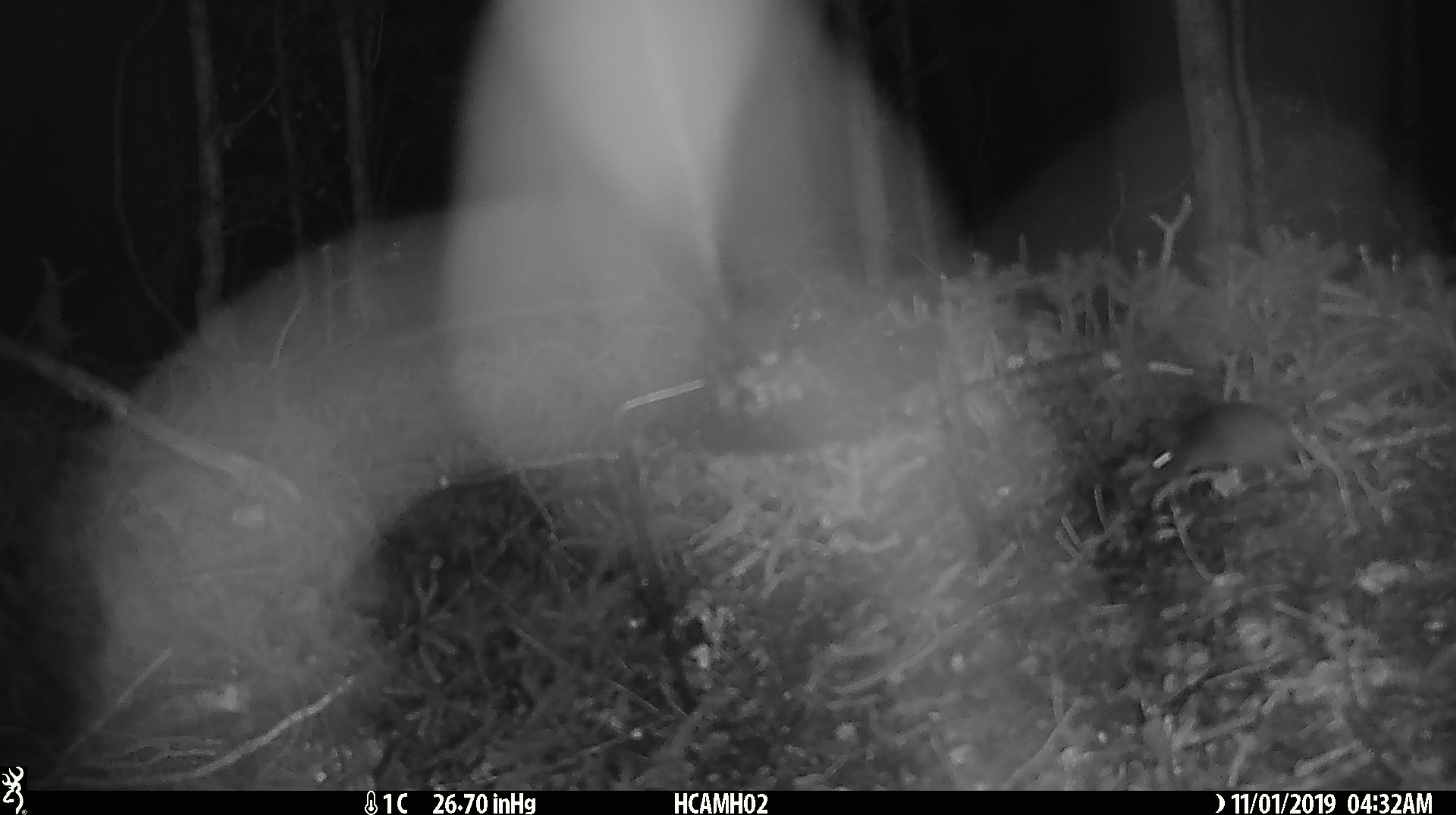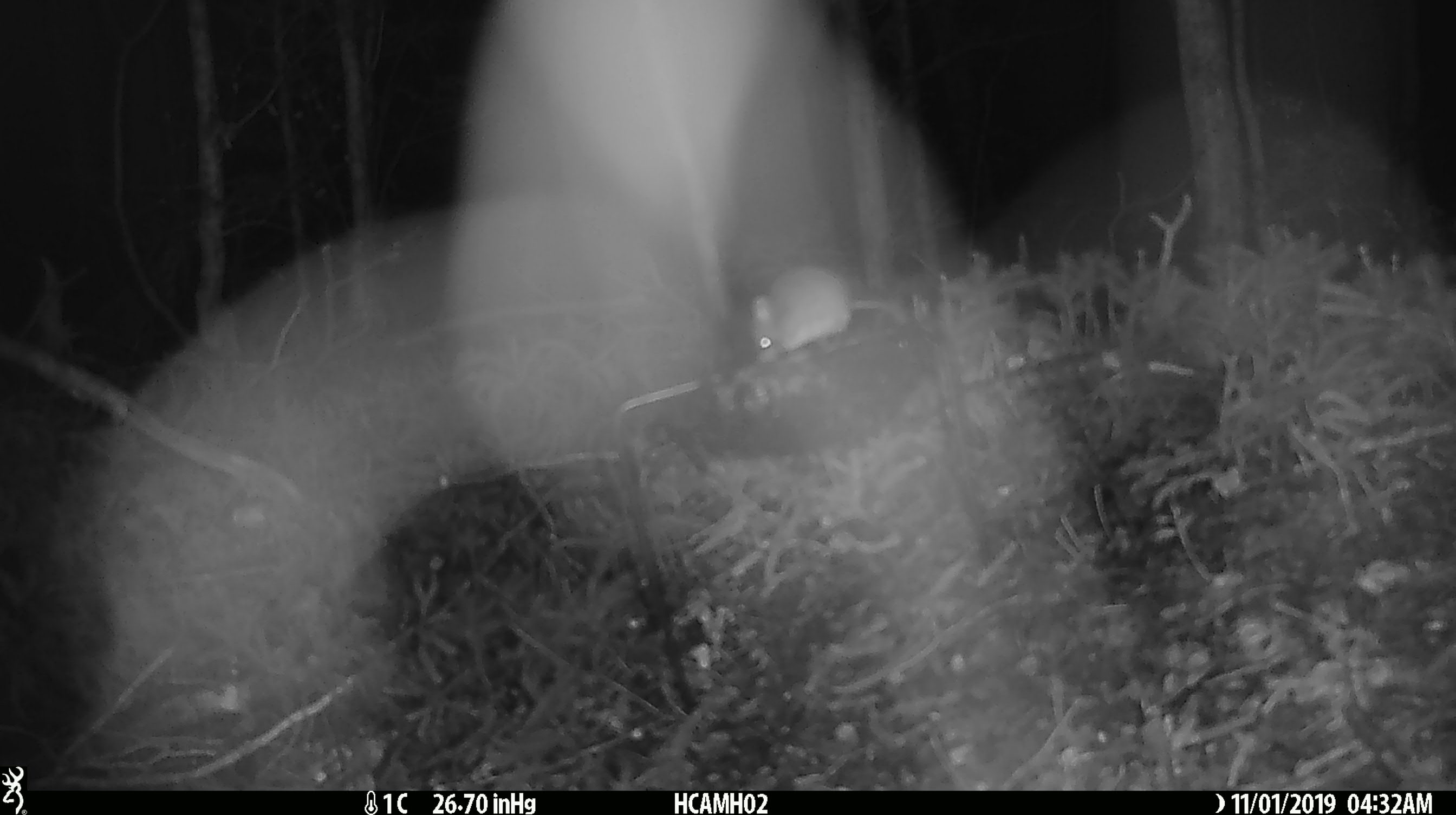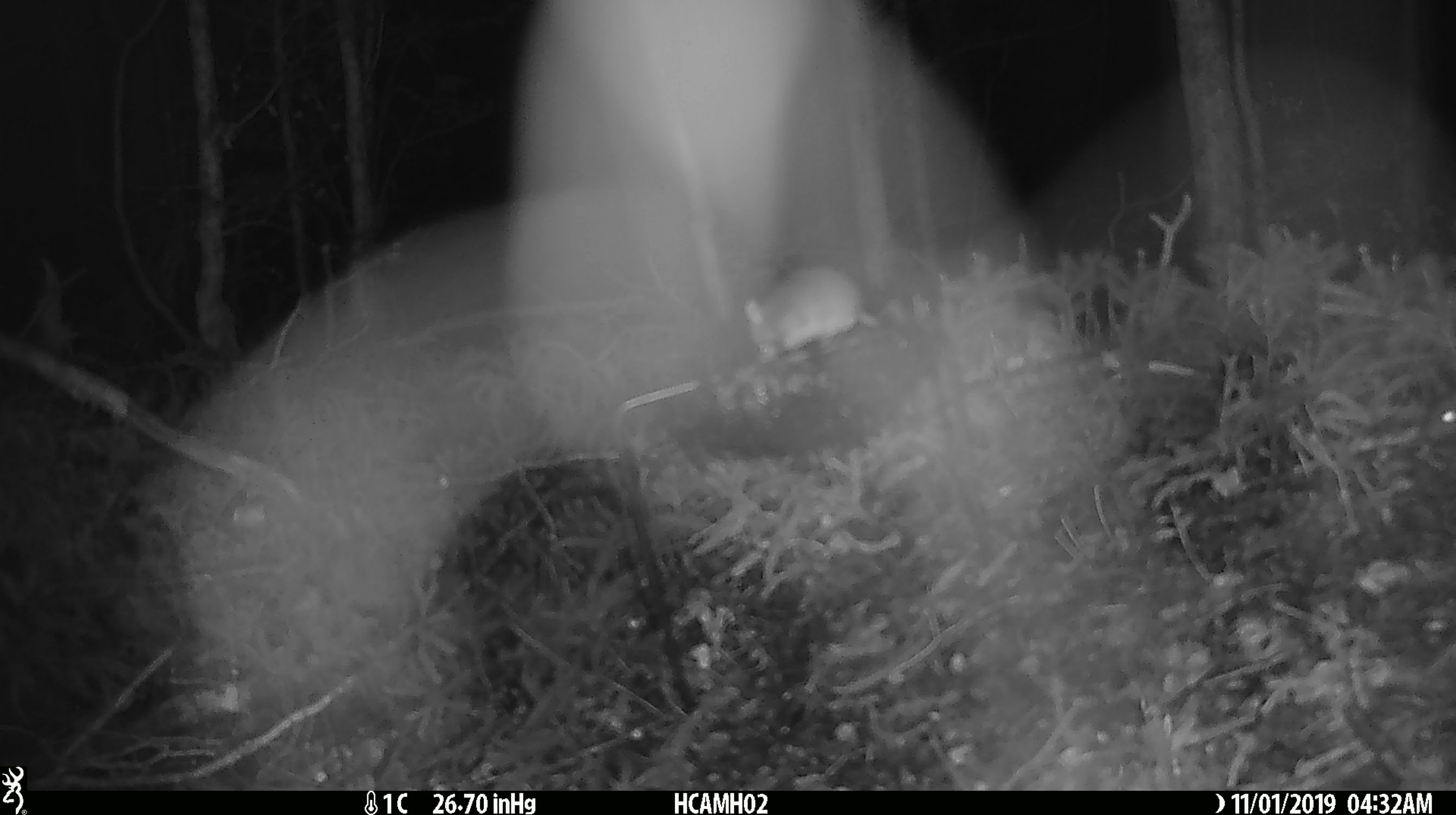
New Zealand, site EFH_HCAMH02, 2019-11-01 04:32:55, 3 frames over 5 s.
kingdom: Animalia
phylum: Chordata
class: Mammalia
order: Rodentia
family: Muridae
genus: Mus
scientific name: Mus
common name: mouse